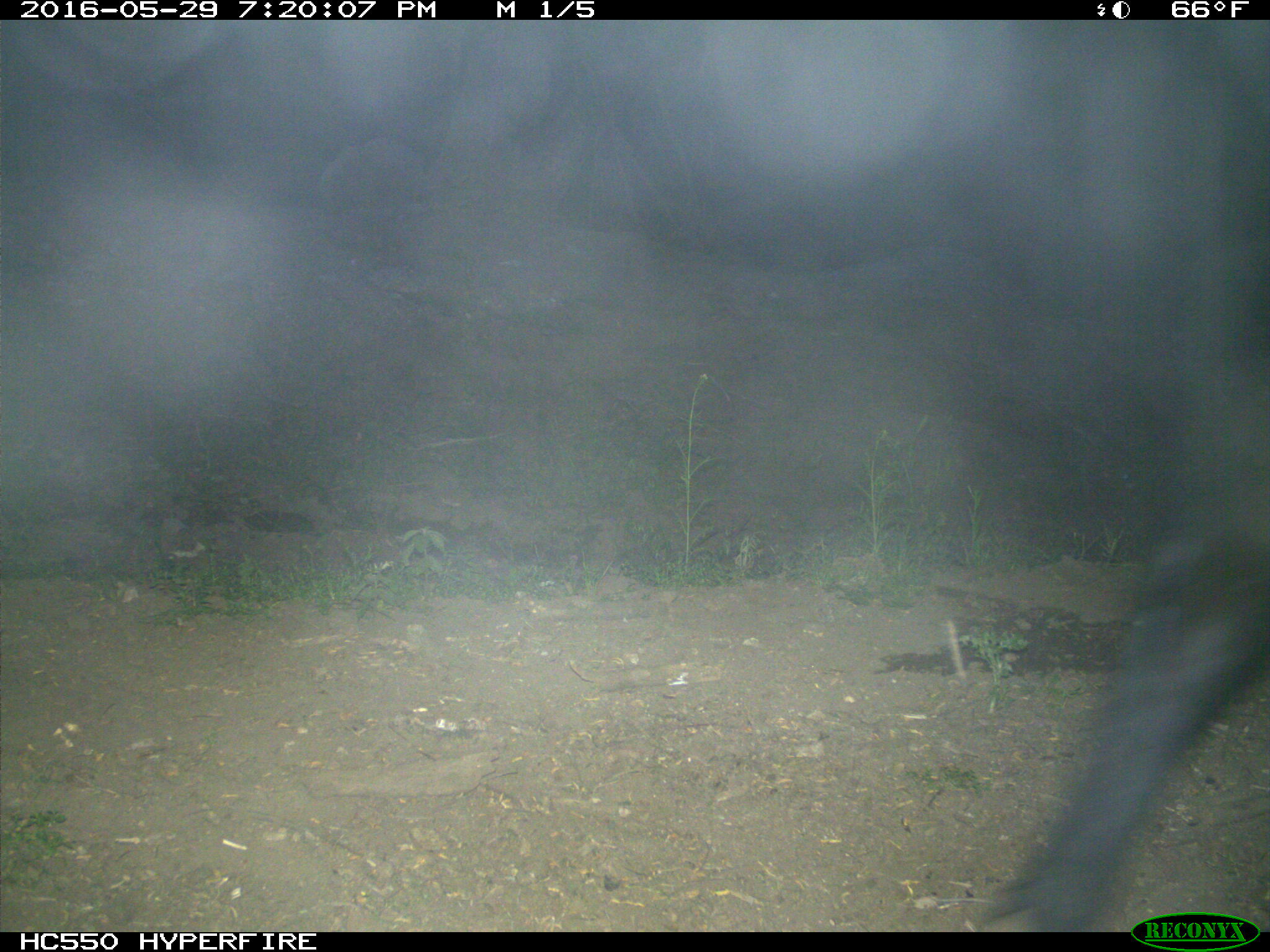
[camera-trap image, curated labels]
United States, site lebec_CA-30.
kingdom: Animalia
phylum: Chordata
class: Mammalia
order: Artiodactyla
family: Bovidae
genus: Bos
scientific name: Bos taurus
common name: domestic cow